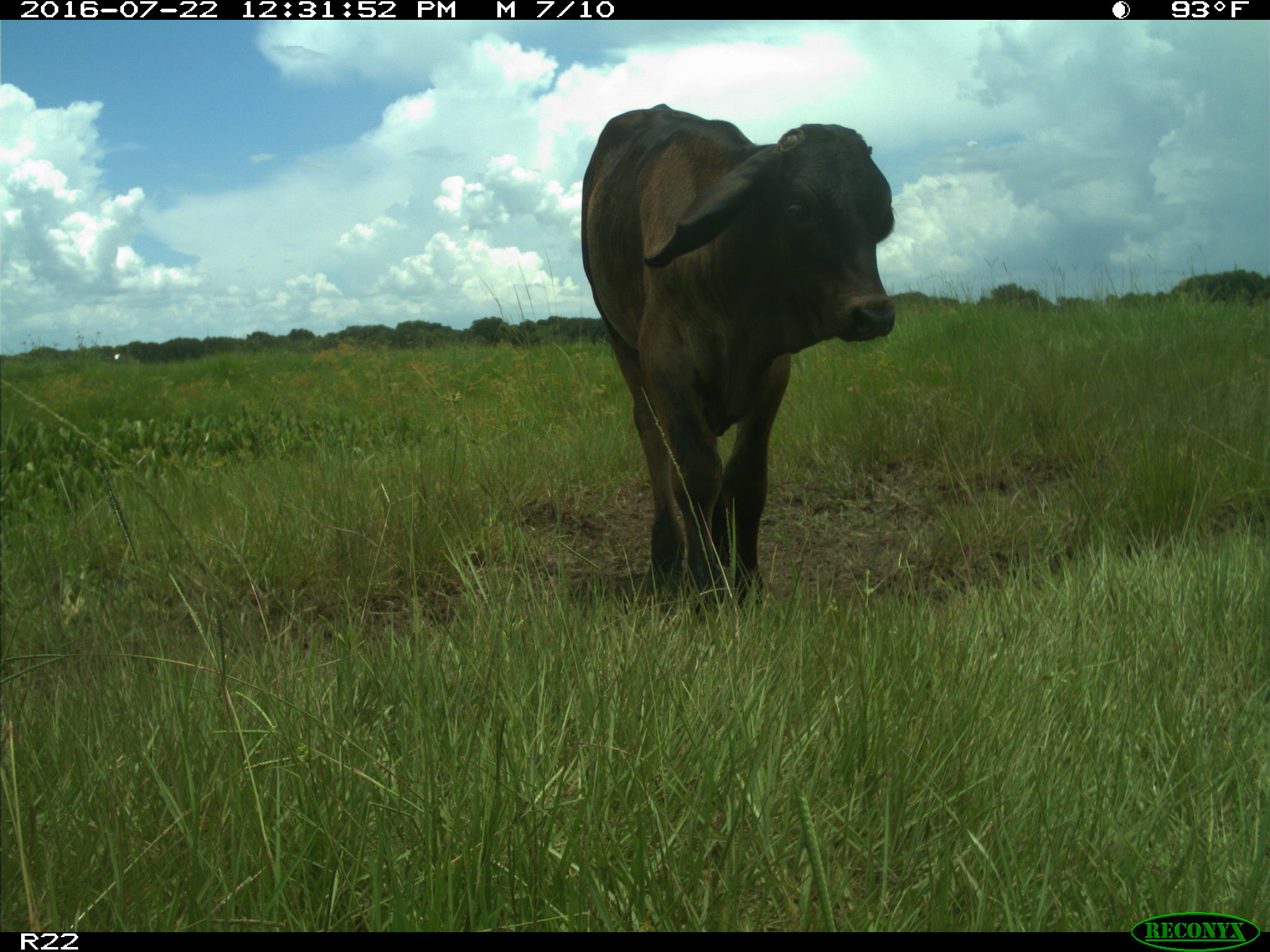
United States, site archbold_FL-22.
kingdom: Animalia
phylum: Chordata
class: Mammalia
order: Artiodactyla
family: Bovidae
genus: Bos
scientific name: Bos taurus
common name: domestic cow